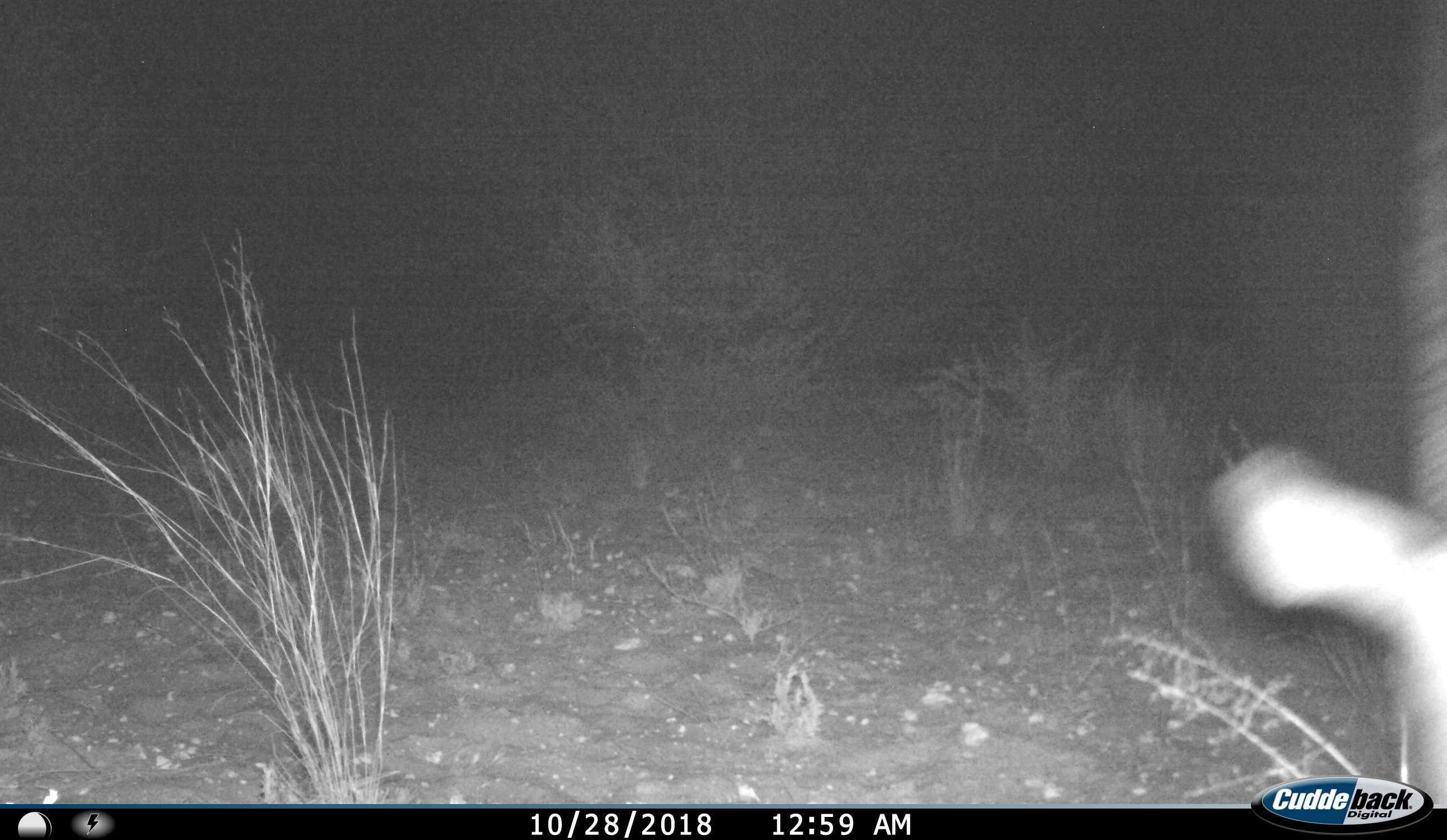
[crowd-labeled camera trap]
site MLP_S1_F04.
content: unidentified animal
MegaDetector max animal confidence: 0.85